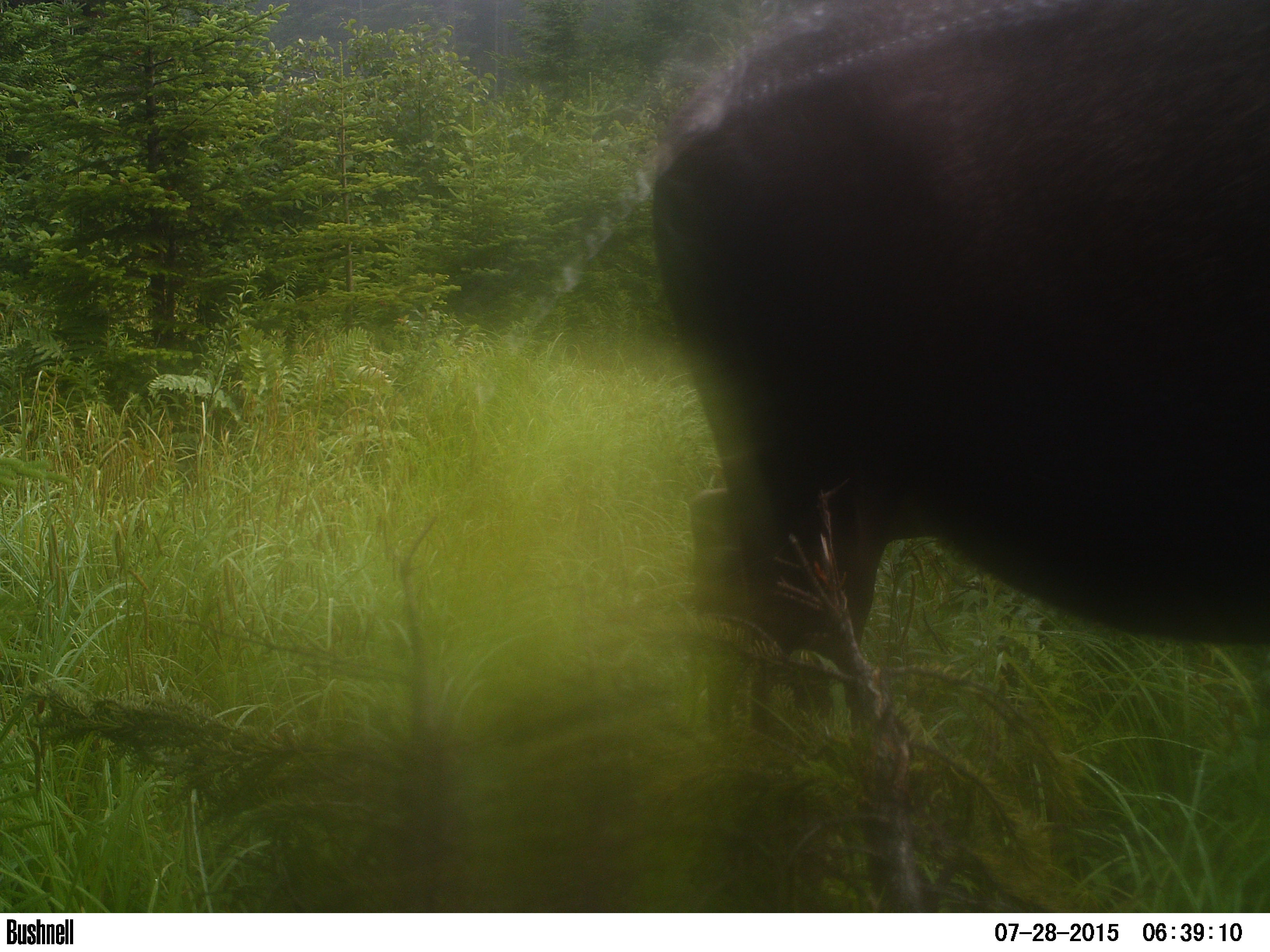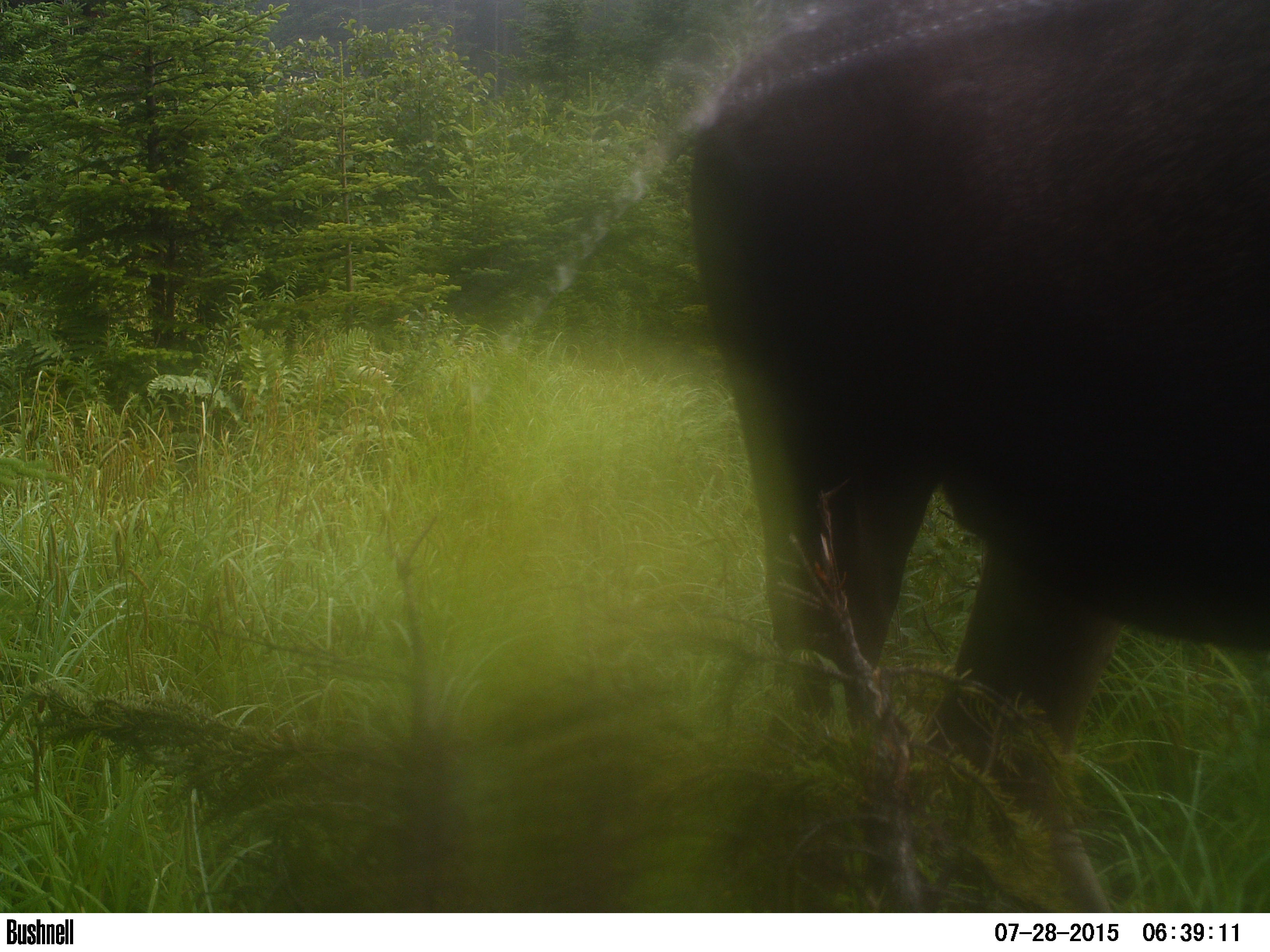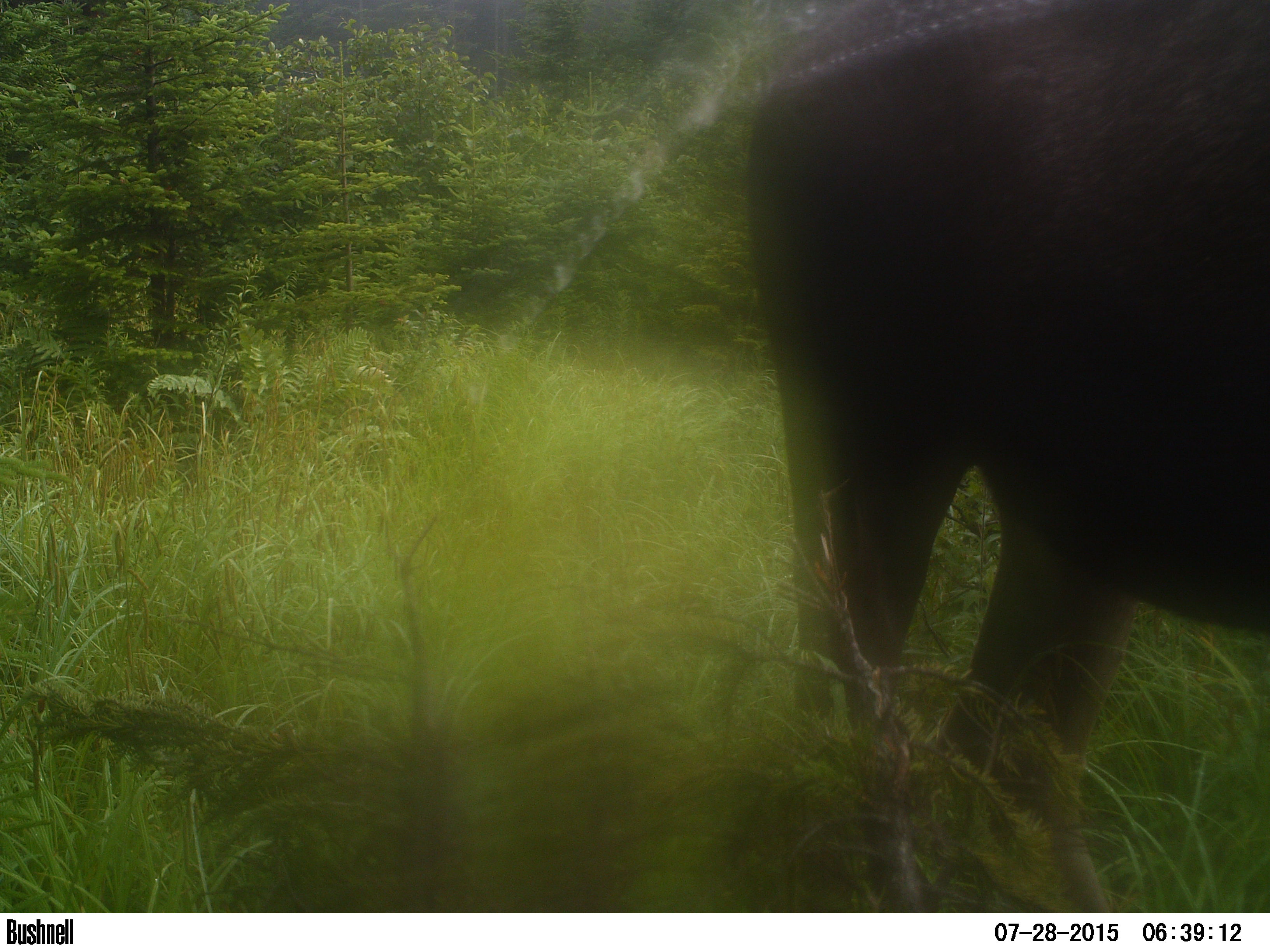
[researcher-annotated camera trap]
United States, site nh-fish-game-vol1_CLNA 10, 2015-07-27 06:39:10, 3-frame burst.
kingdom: Animalia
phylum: Chordata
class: Mammalia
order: Artiodactyla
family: Cervidae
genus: Alces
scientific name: Alces alces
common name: moose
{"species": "moose (Alces alces)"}